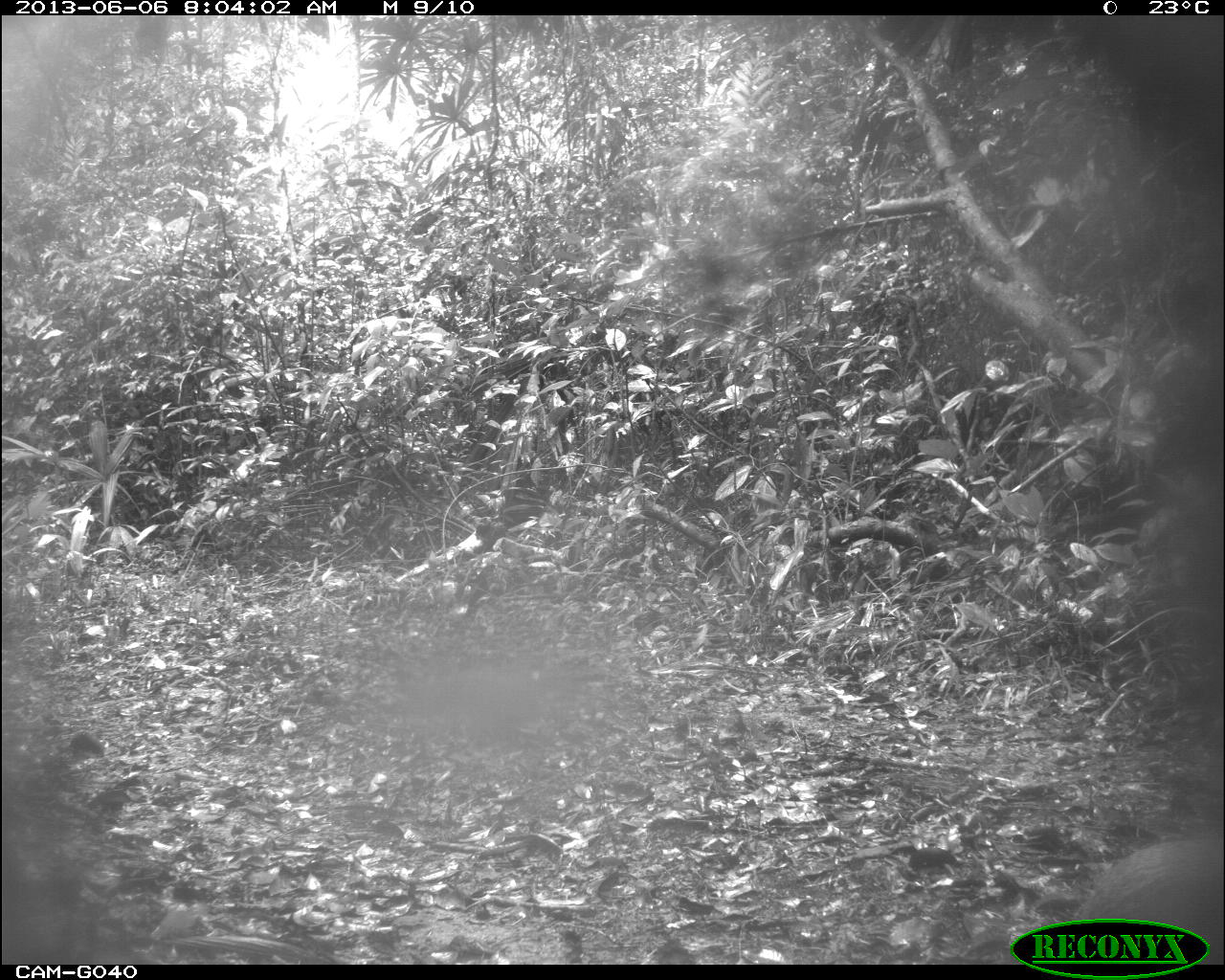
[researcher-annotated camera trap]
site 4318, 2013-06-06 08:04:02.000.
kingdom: Animalia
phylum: Chordata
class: Mammalia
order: Rodentia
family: Dasyproctidae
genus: Dasyprocta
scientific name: Dasyprocta punctata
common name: central american agouti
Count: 2.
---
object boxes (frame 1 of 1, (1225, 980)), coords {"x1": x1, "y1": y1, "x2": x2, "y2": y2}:
dasyprocta punctata: {"x1": 1067, "y1": 835, "x2": 1223, "y2": 960}